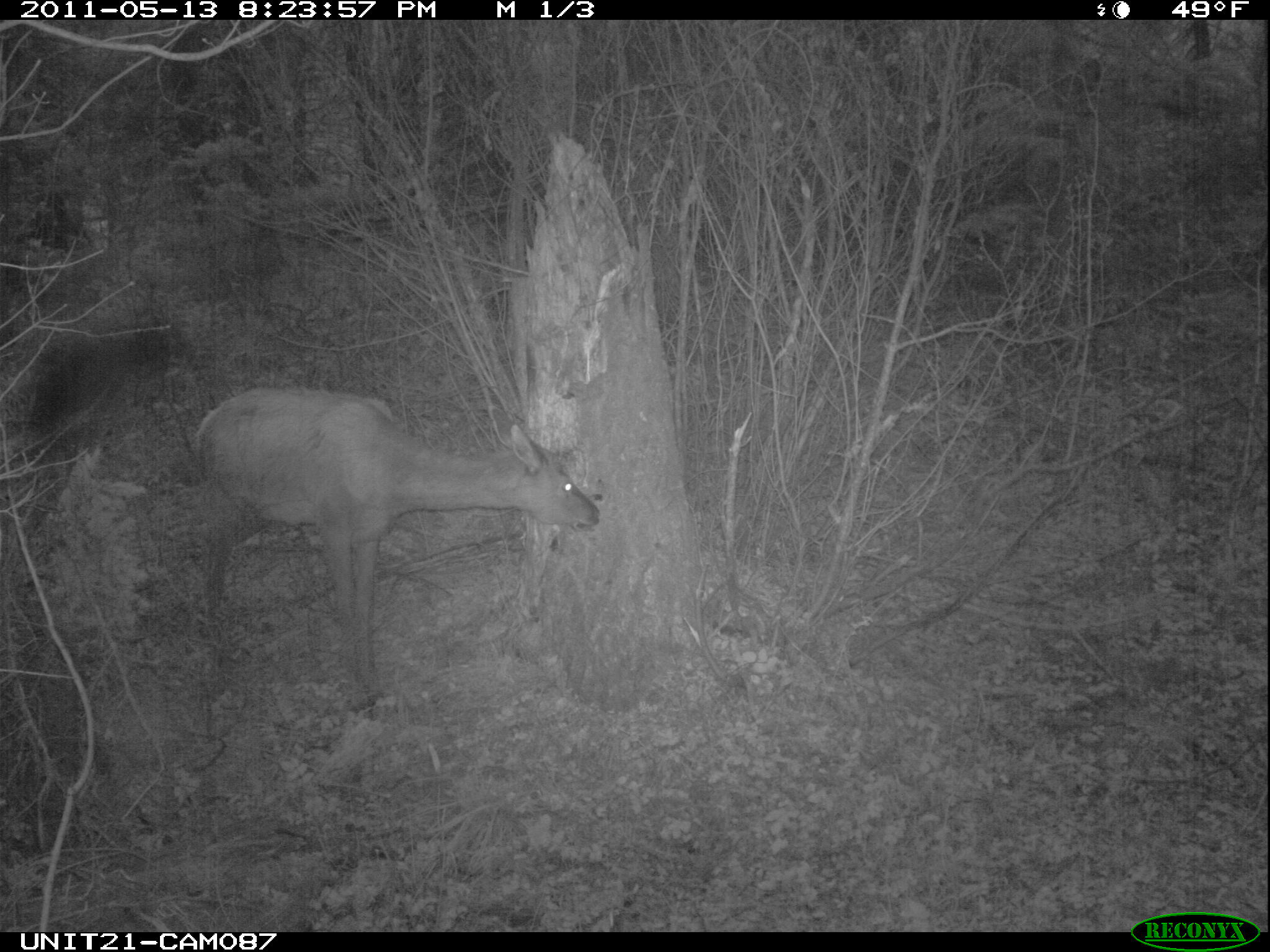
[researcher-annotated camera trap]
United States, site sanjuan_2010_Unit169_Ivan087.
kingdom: Animalia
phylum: Chordata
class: Mammalia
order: Artiodactyla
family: Cervidae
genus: Cervus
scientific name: Cervus elaphus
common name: red deer